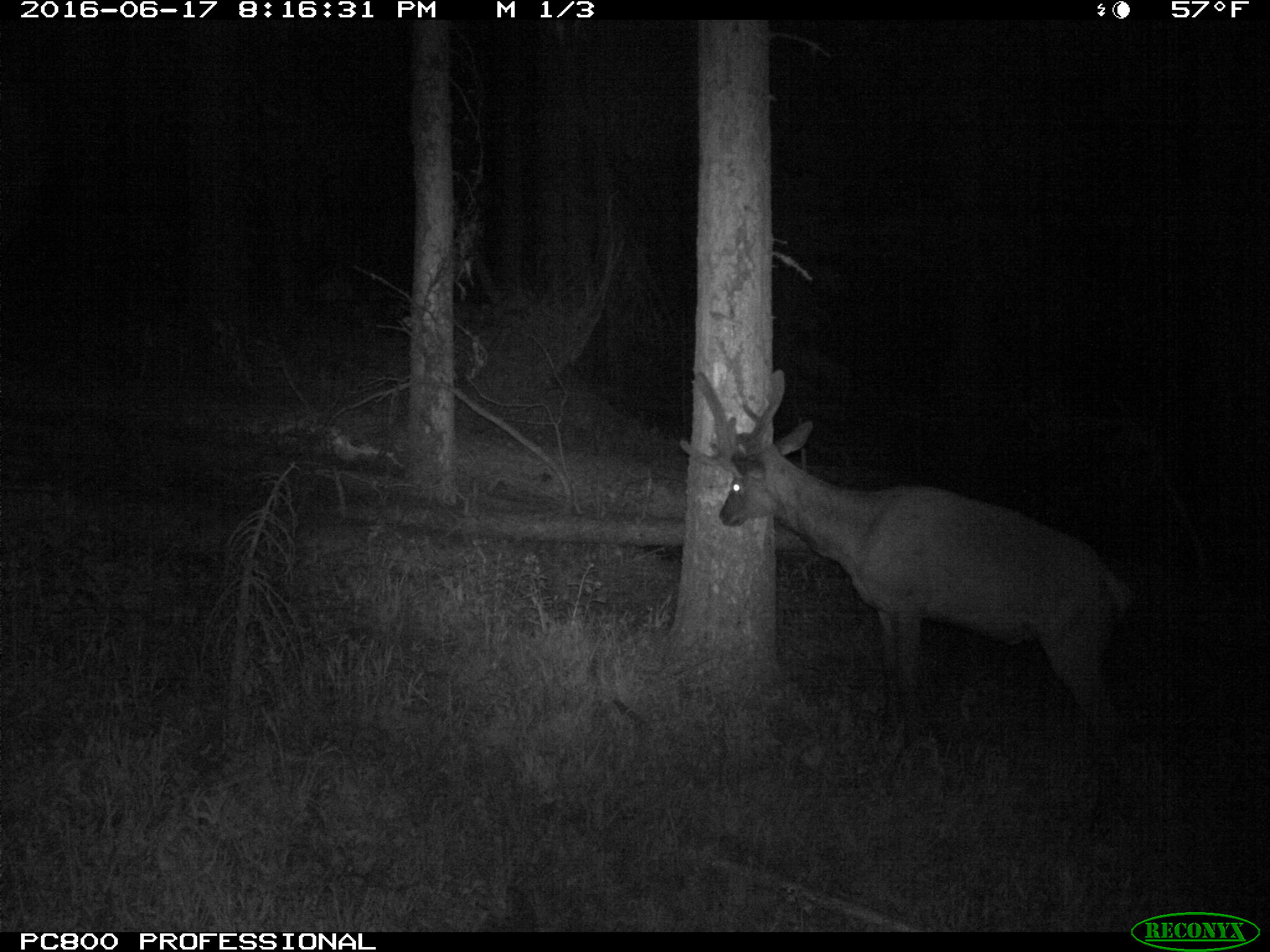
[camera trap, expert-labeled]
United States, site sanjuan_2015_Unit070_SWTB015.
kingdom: Animalia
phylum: Chordata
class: Mammalia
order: Artiodactyla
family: Cervidae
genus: Cervus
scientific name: Cervus elaphus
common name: red deer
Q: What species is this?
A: Cervus elaphus (red deer).